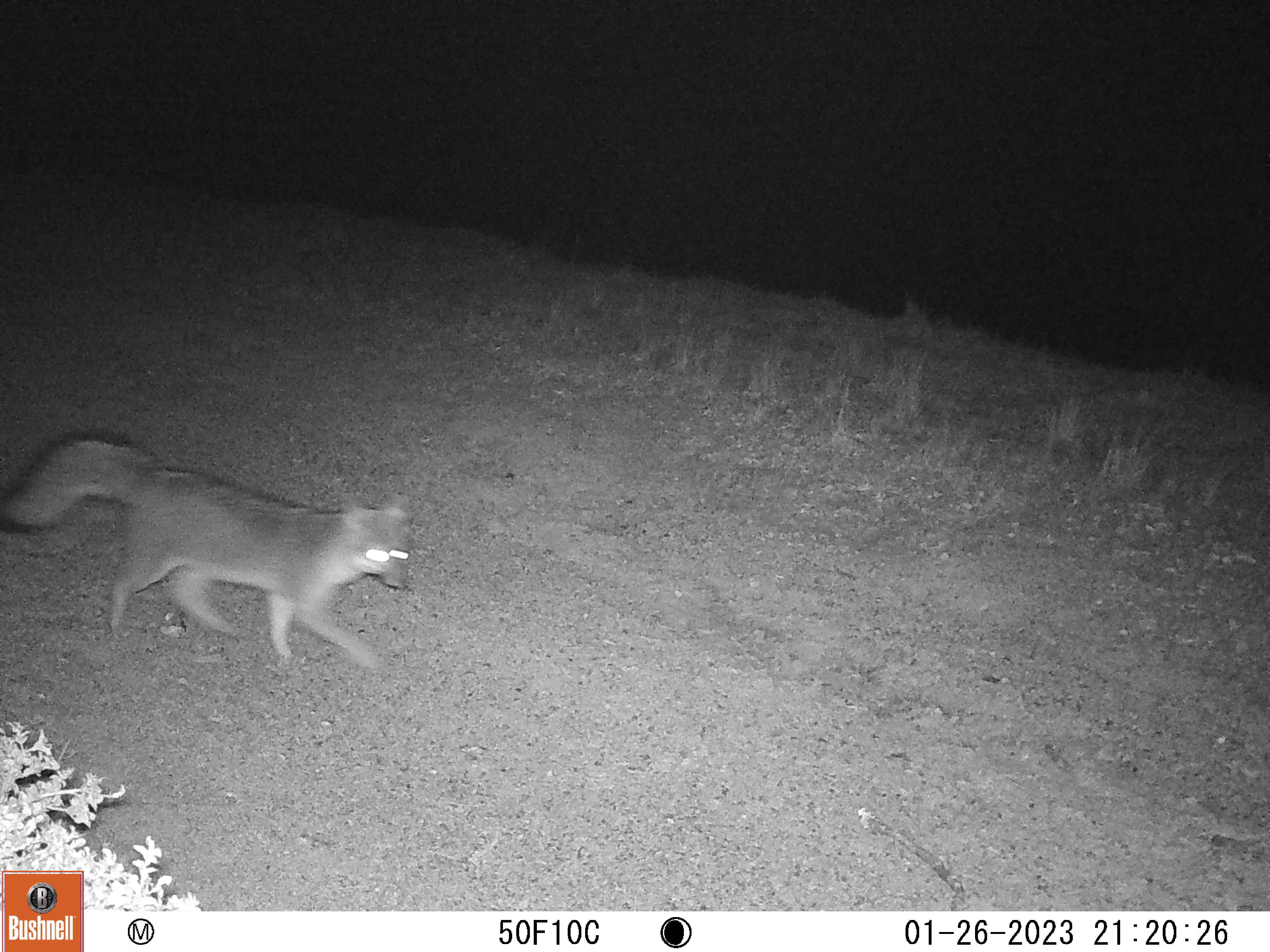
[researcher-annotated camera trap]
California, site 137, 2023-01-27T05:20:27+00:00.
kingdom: Animalia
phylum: Chordata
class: Mammalia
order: Carnivora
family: Canidae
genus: Urocyon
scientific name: Urocyon cinereoargenteus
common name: gray fox